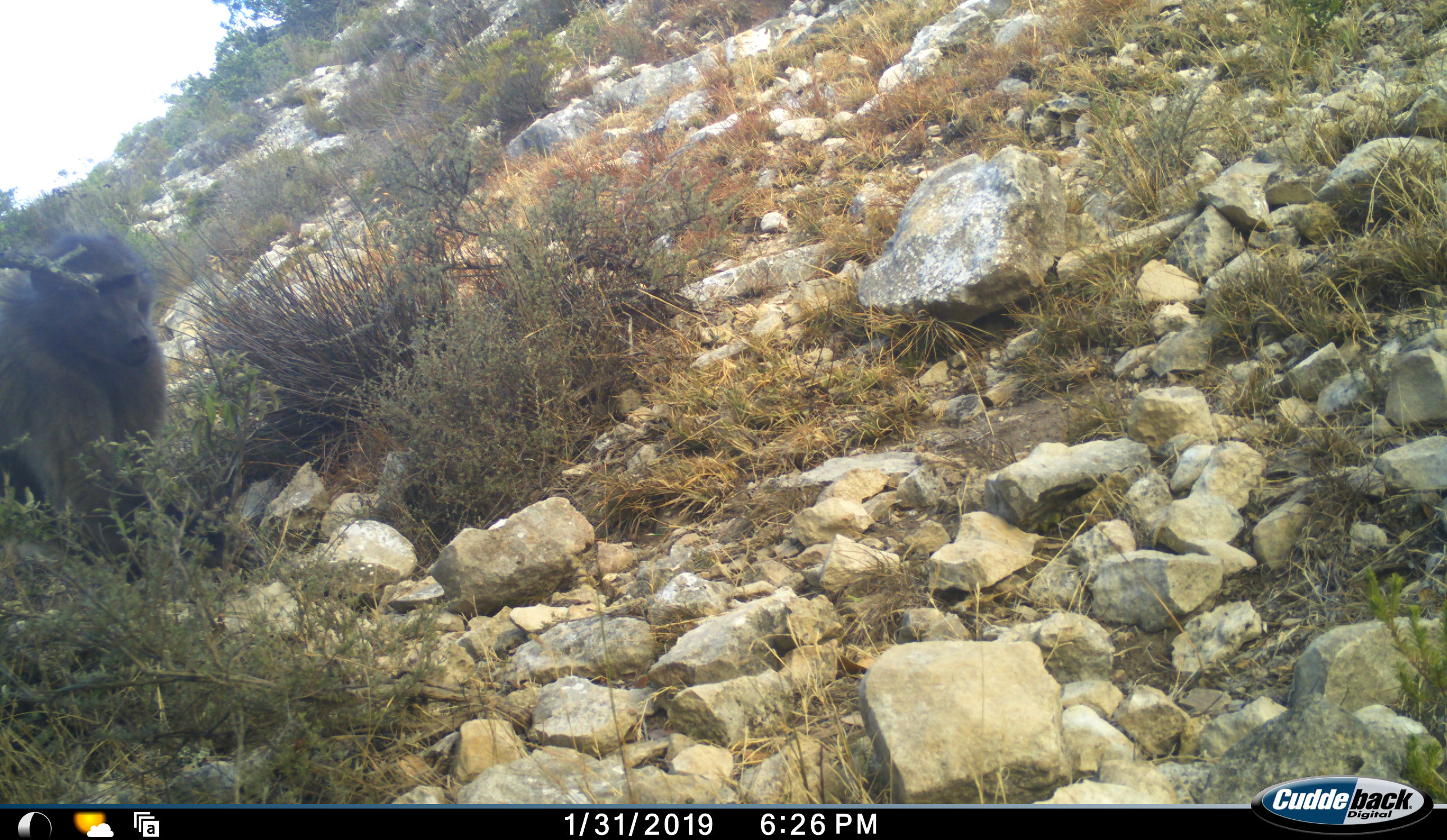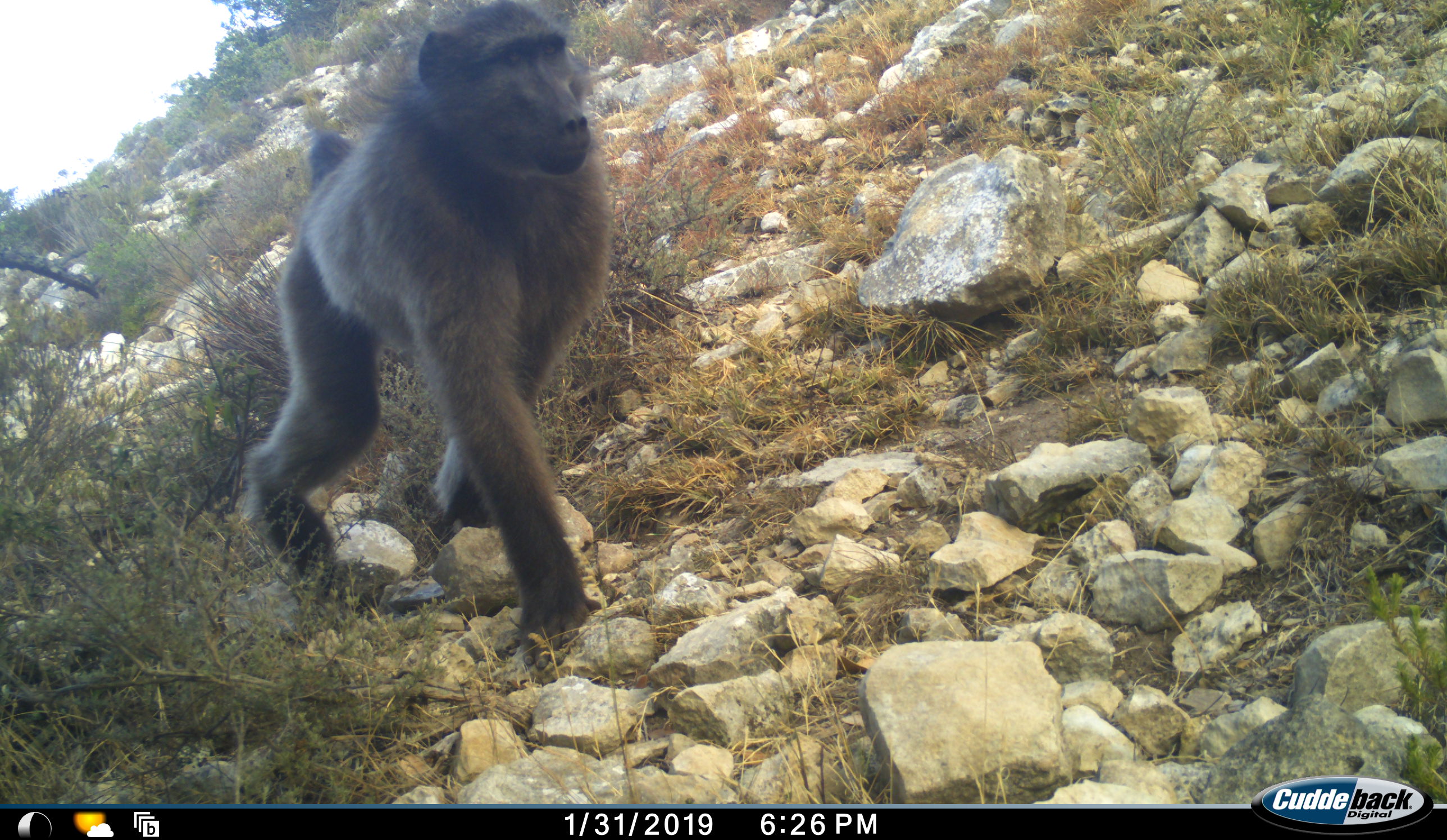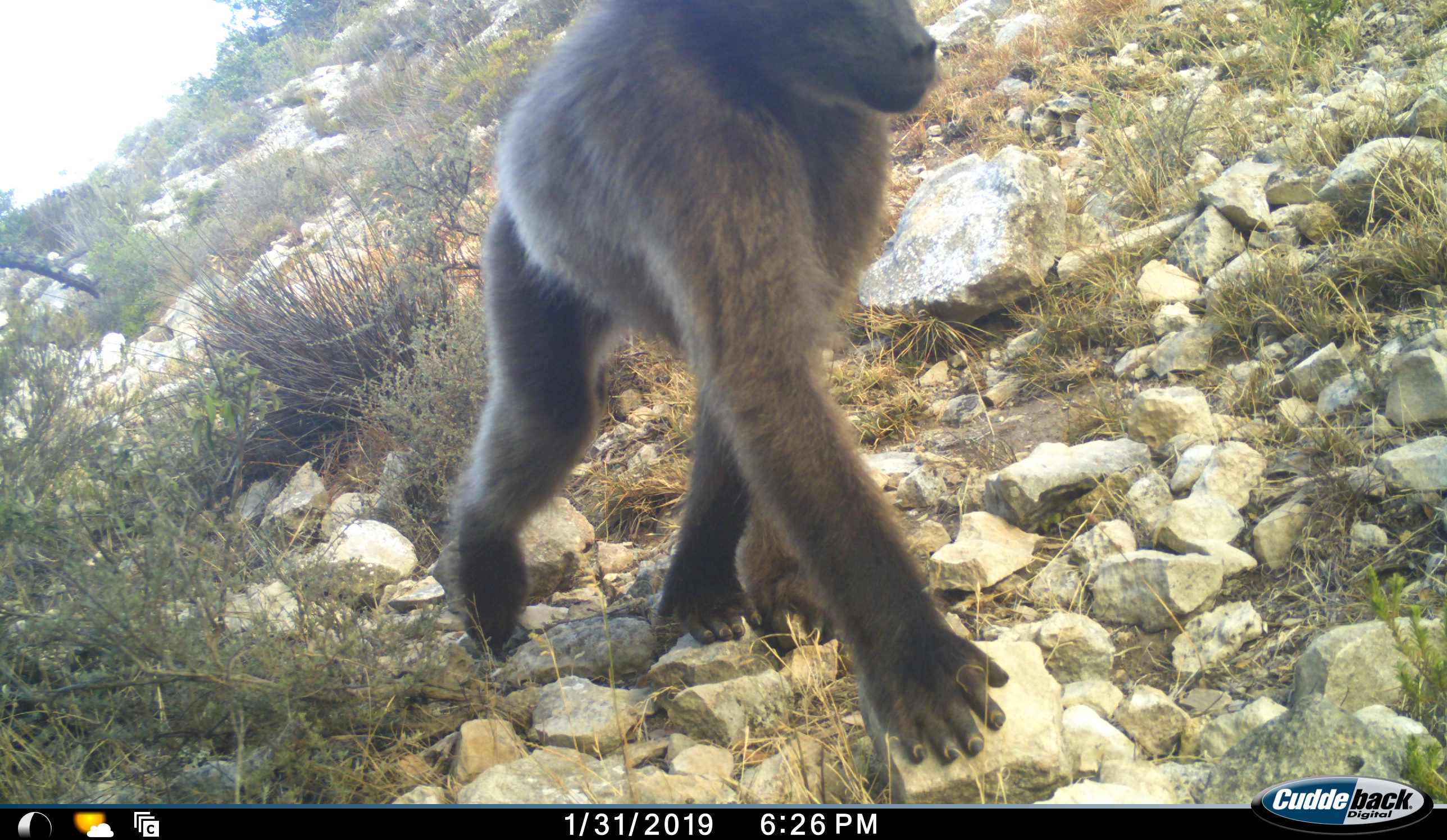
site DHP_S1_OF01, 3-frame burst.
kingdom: Animalia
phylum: Chordata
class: Mammalia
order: Primates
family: Cercopithecidae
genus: Papio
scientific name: Papio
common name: baboon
Baboon (Papio), count 1. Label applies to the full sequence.